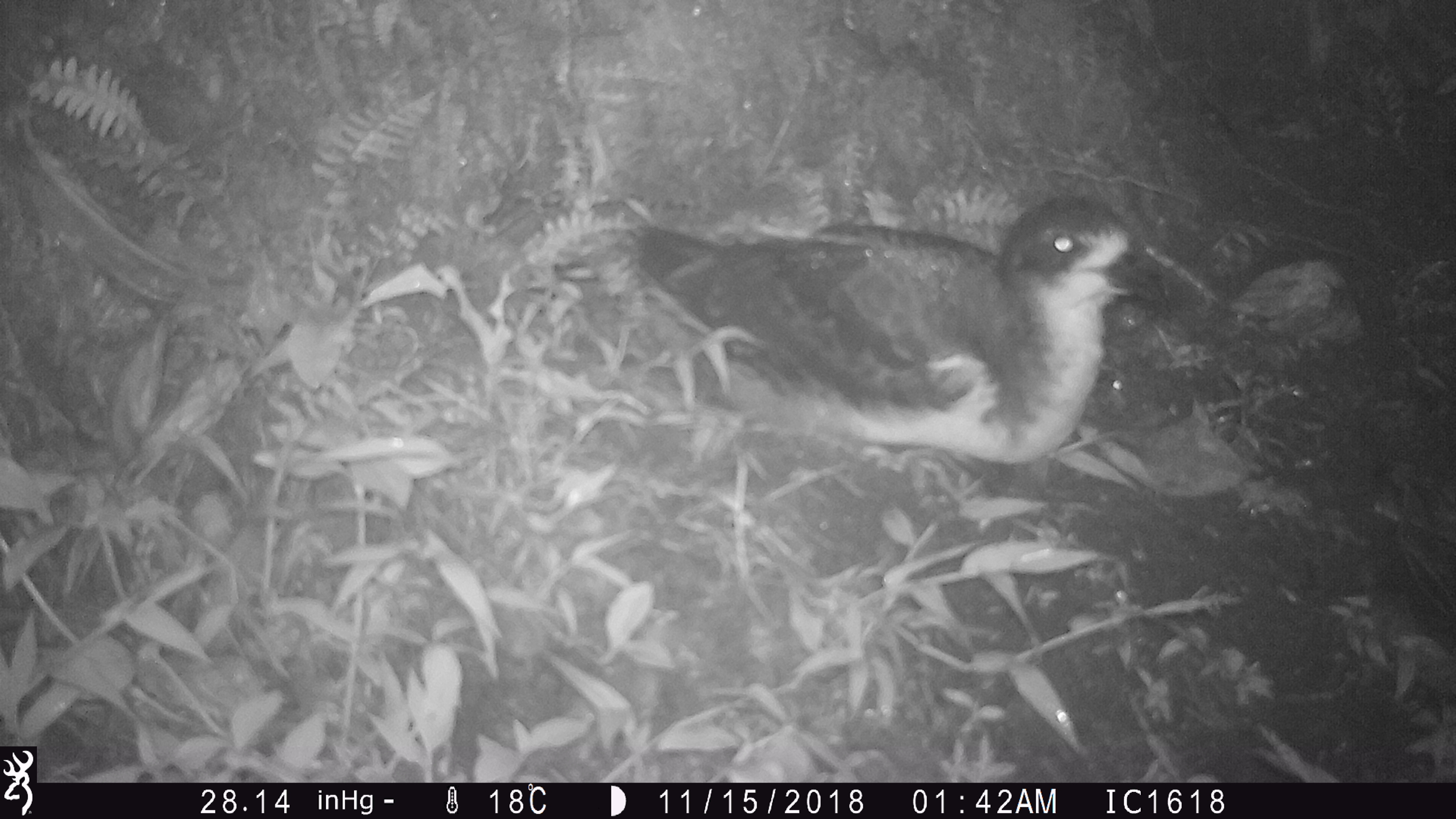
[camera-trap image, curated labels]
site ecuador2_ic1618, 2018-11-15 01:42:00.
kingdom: Animalia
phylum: Chordata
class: Aves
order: Procellariiformes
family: Procellariidae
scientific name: Procellariidae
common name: petrel chick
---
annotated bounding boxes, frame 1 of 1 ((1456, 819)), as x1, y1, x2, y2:
petrel chick: 600, 194, 1145, 476